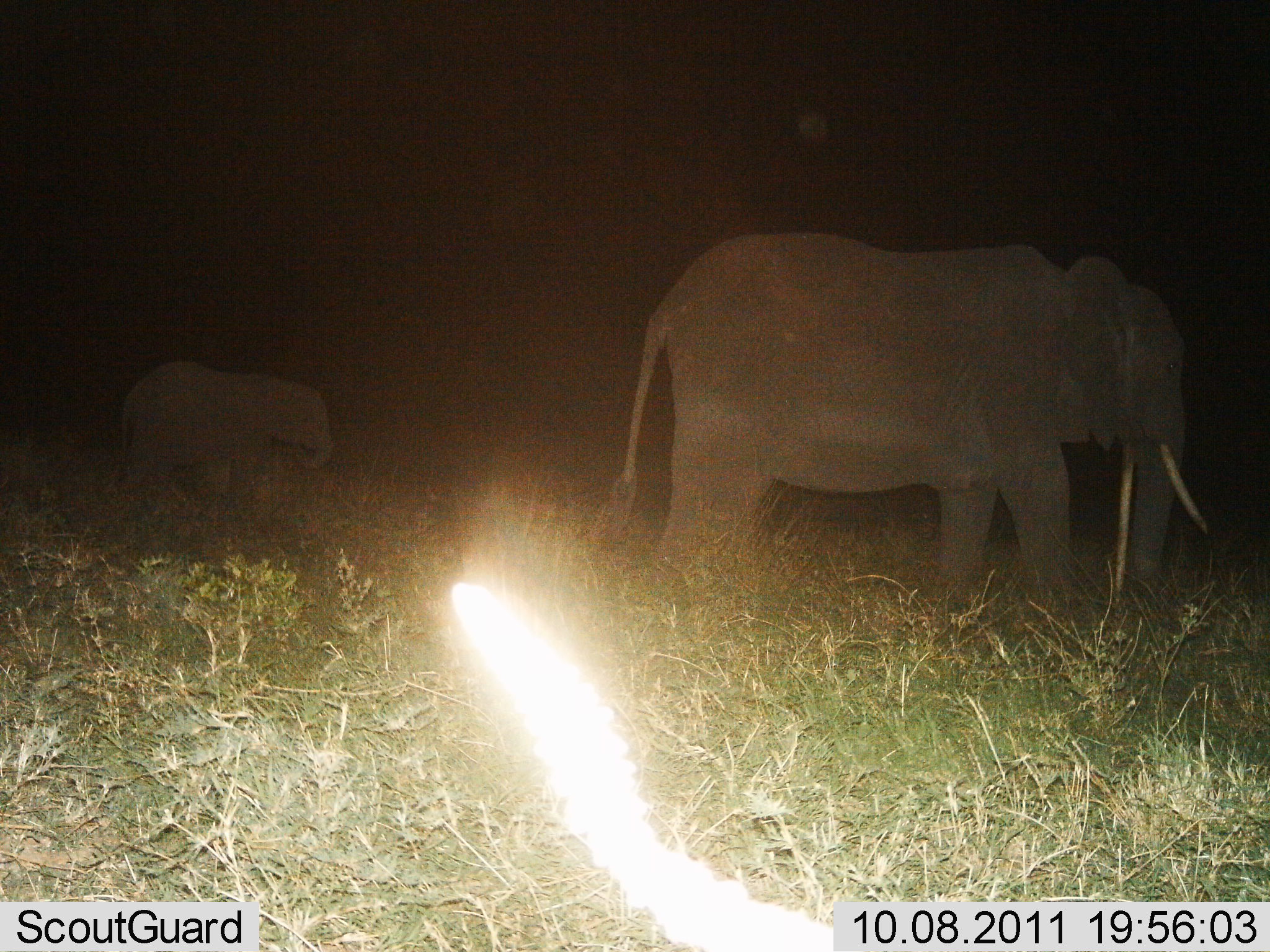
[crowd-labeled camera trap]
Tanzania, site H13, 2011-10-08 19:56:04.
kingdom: Animalia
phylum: Chordata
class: Mammalia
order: Proboscidea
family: Elephantidae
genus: Loxodonta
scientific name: Loxodonta africana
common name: african bush elephant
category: elephant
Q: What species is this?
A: Elephant (african bush elephant) (Loxodonta africana).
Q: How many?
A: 2.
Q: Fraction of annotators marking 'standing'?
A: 33%.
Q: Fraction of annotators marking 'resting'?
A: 0%.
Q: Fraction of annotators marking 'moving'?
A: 73%.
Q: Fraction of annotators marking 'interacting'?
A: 0%.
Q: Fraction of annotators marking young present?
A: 73%.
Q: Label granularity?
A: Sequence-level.